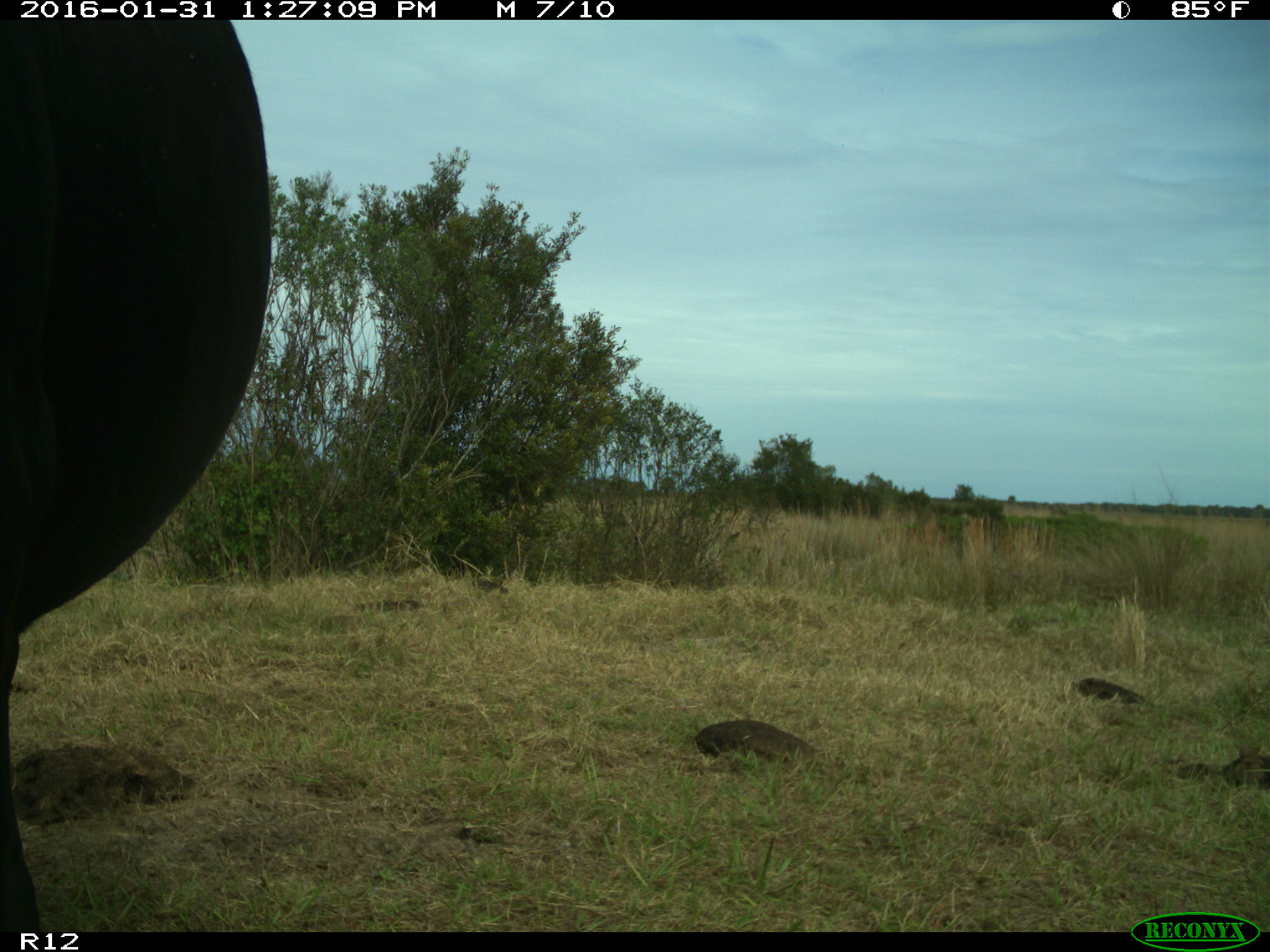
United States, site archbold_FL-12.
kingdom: Animalia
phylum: Chordata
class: Mammalia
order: Artiodactyla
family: Bovidae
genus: Bos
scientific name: Bos taurus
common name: domestic cow